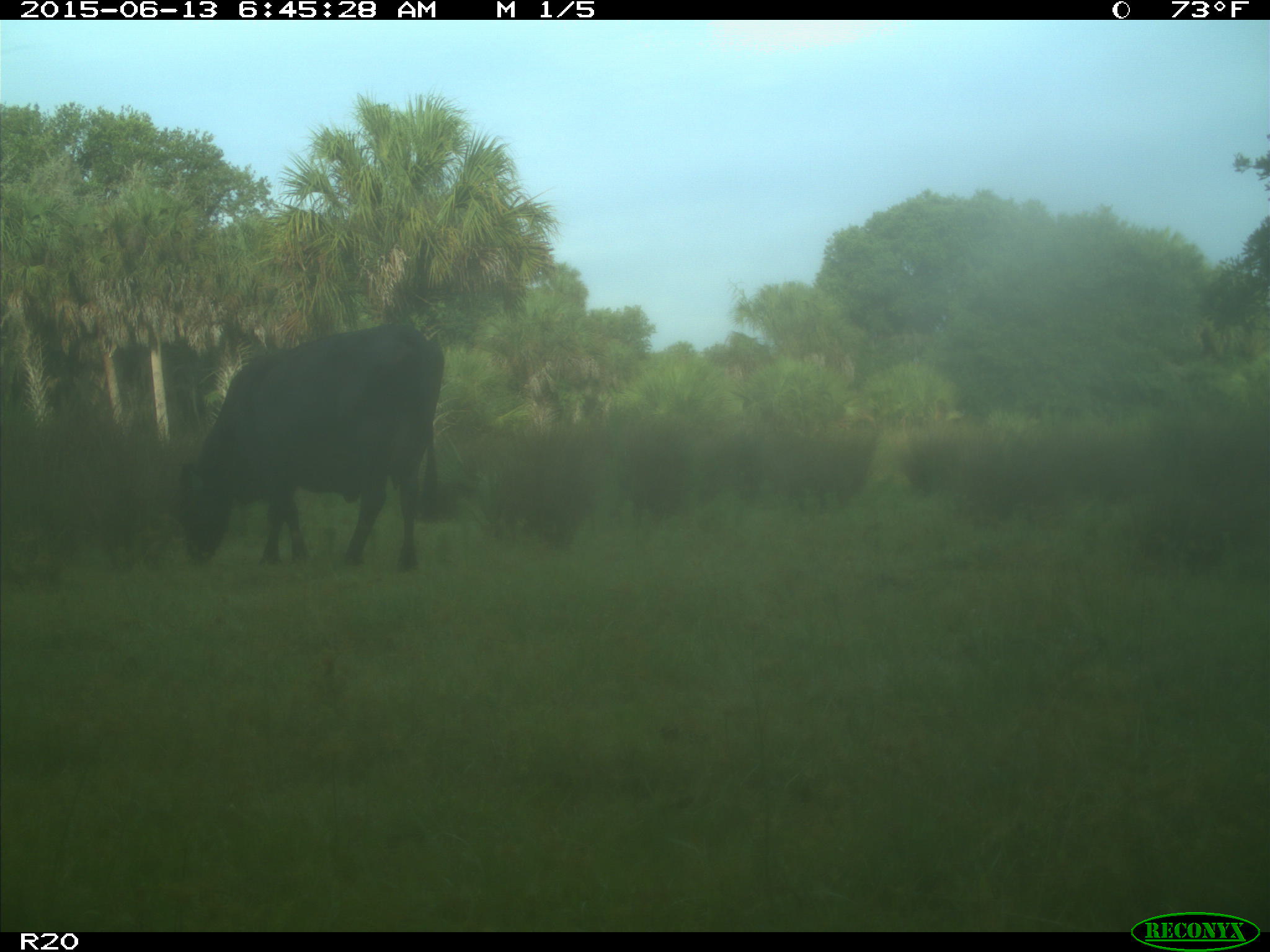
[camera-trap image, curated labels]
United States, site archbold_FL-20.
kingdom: Animalia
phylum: Chordata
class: Mammalia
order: Artiodactyla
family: Bovidae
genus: Bos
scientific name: Bos taurus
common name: domestic cow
Bos taurus (domestic cow).